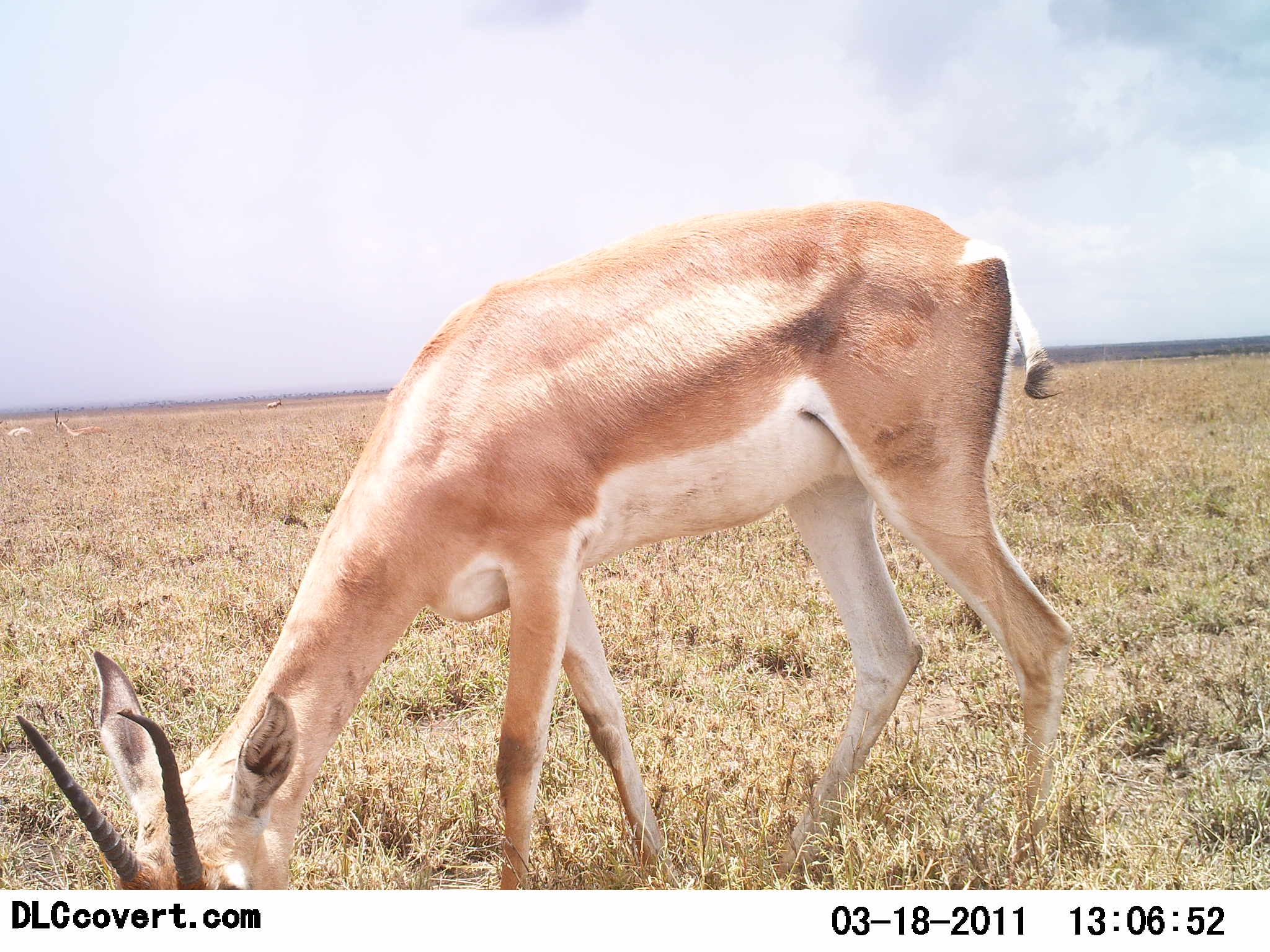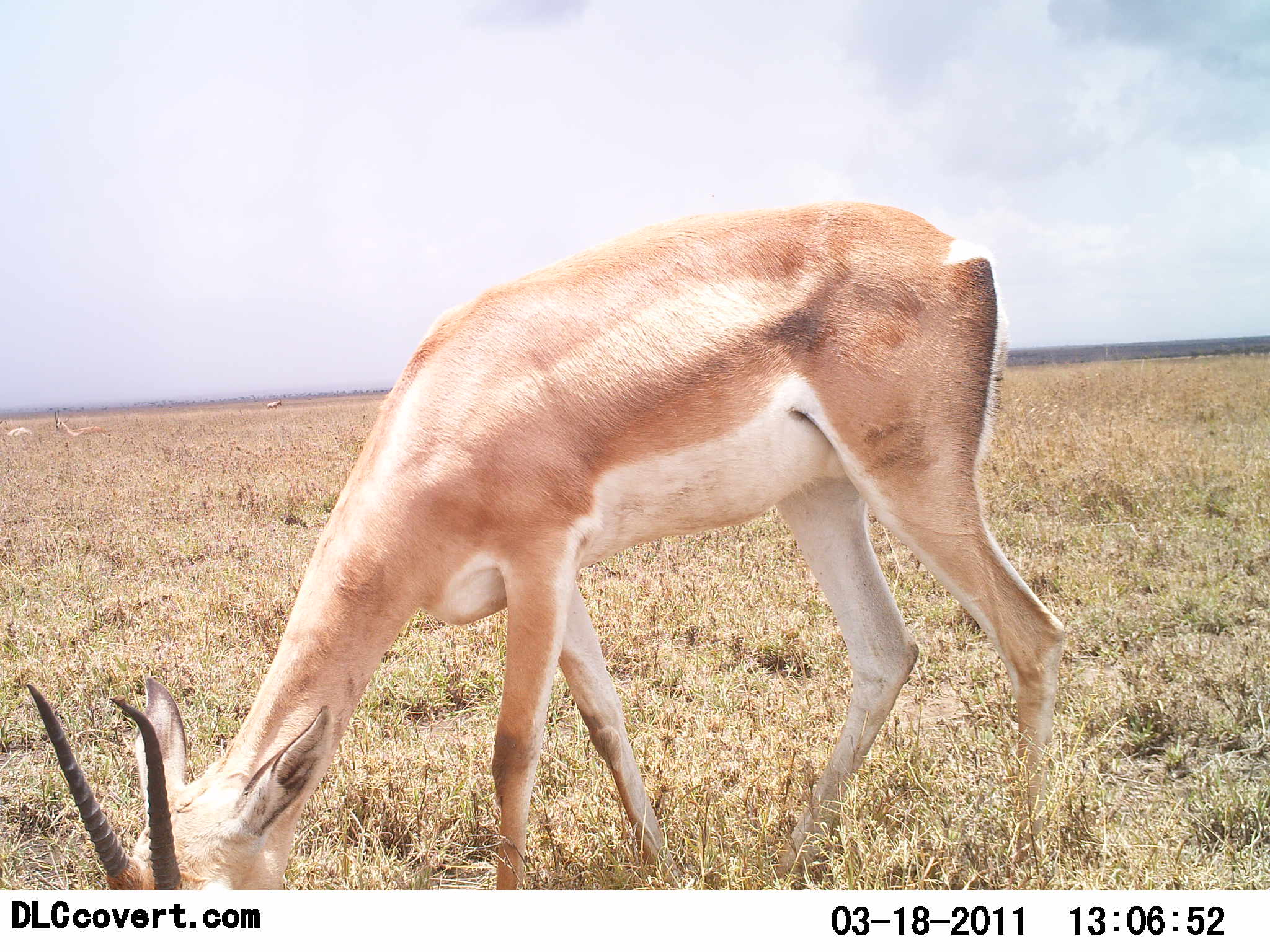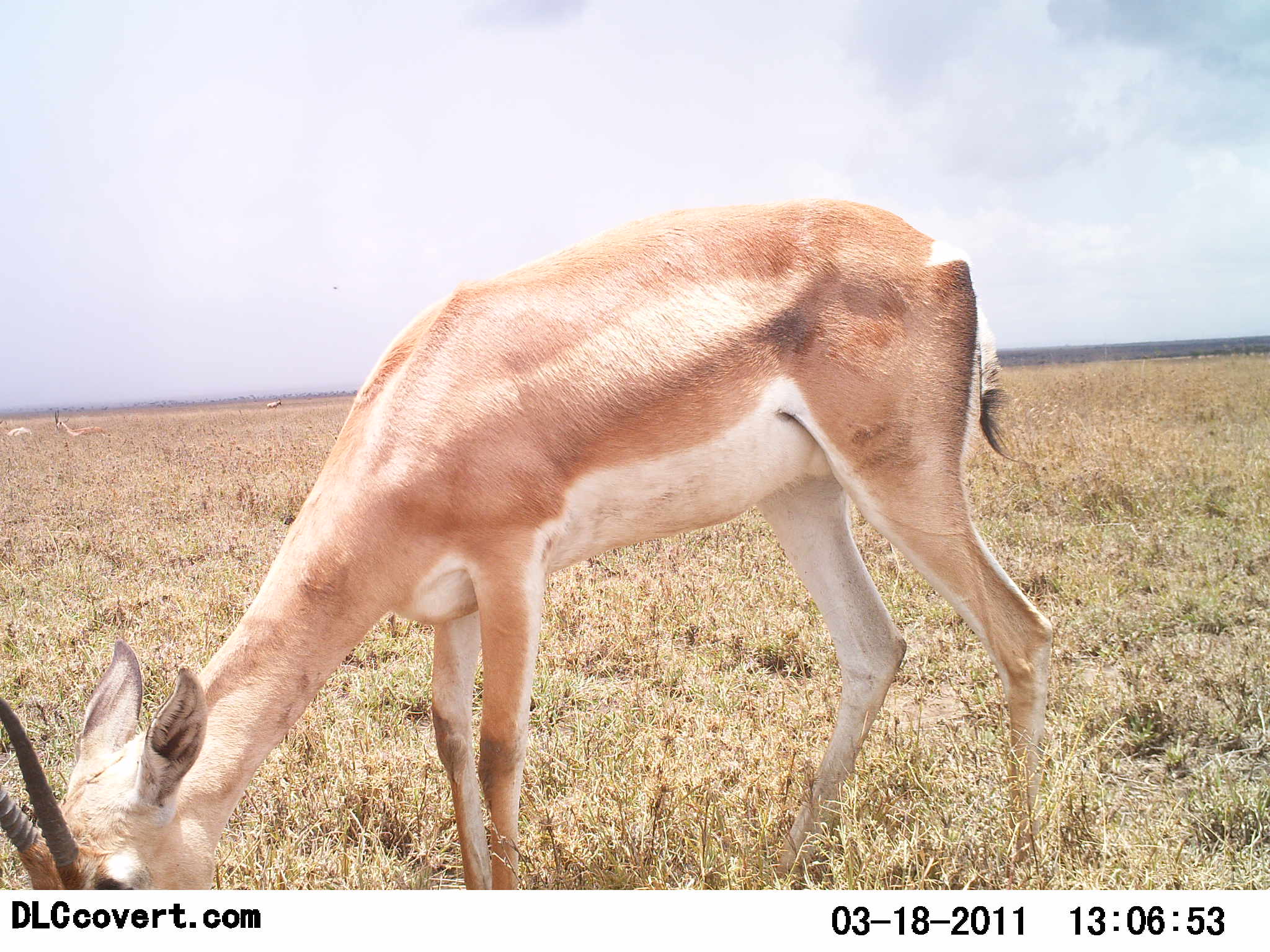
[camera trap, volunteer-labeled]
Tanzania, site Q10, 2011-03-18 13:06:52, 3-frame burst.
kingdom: Animalia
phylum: Chordata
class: Mammalia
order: Artiodactyla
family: Bovidae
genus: Nanger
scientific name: Nanger granti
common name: grant's gazelle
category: gazellegrants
Gazellegrants (grant's gazelle) (Nanger granti), count 1. Behavior (volunteer vote fractions): standing 10%, resting 0%, moving 0%, interacting 0%. Young present (vote fraction): 0%. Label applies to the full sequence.